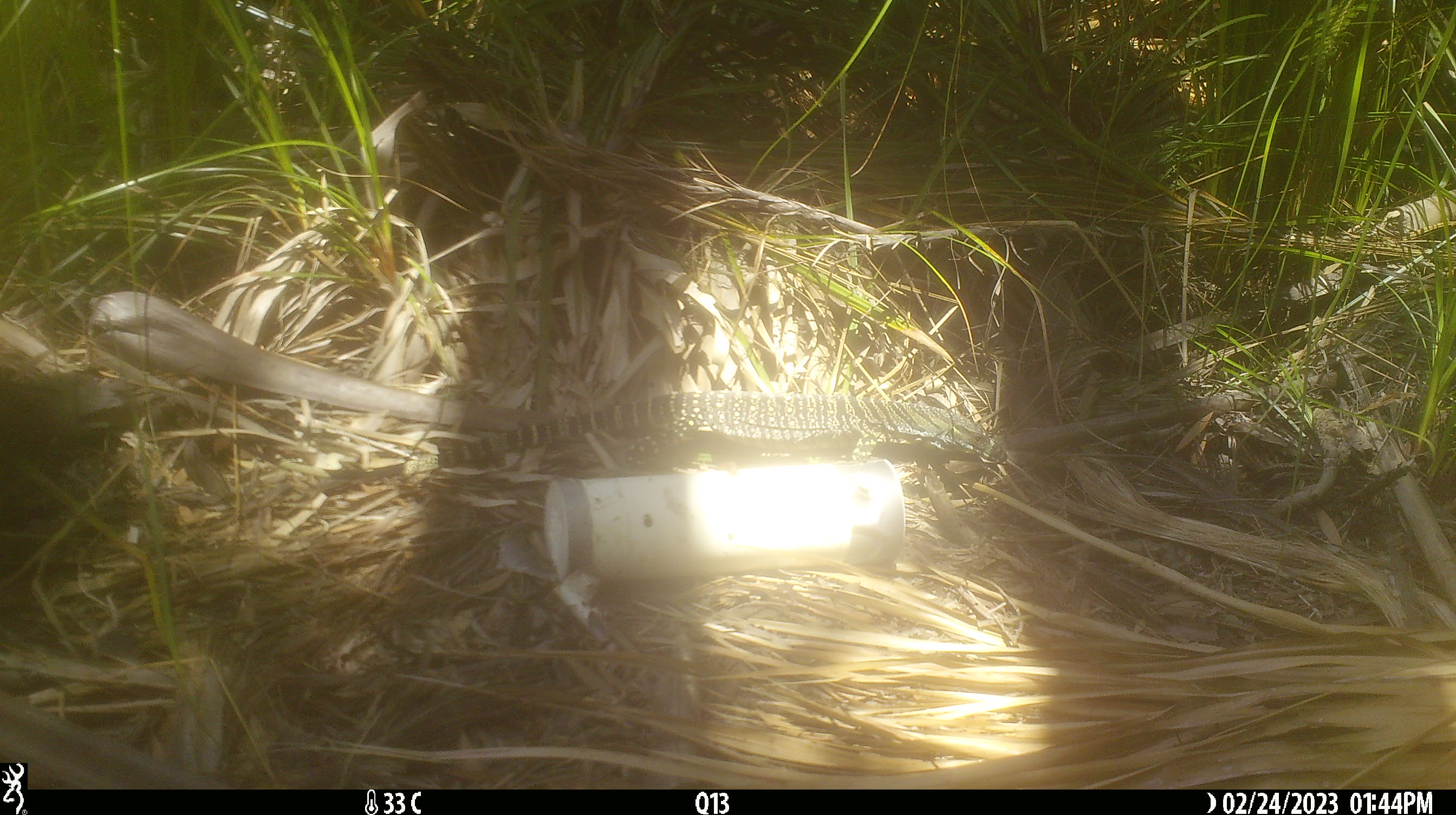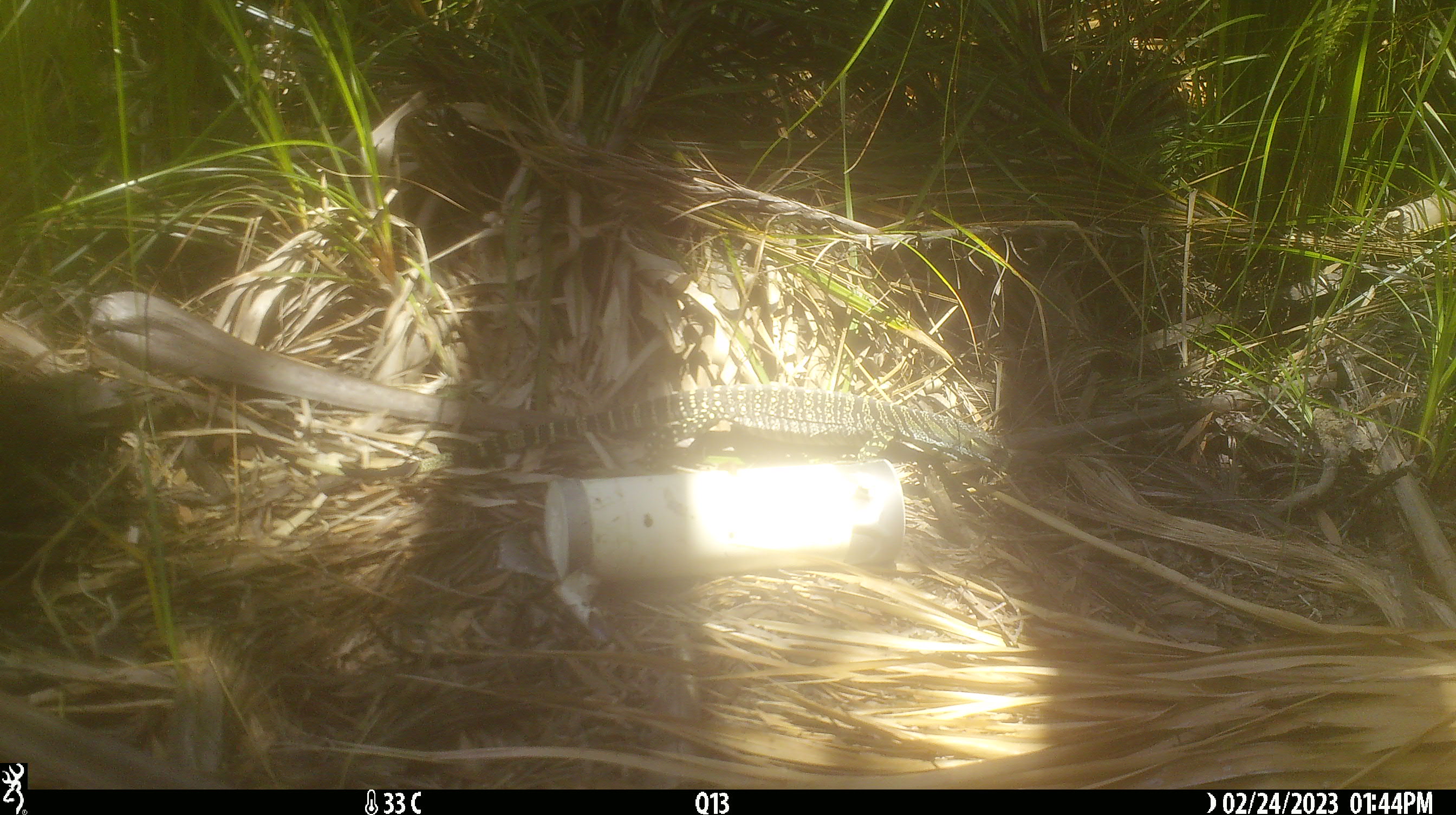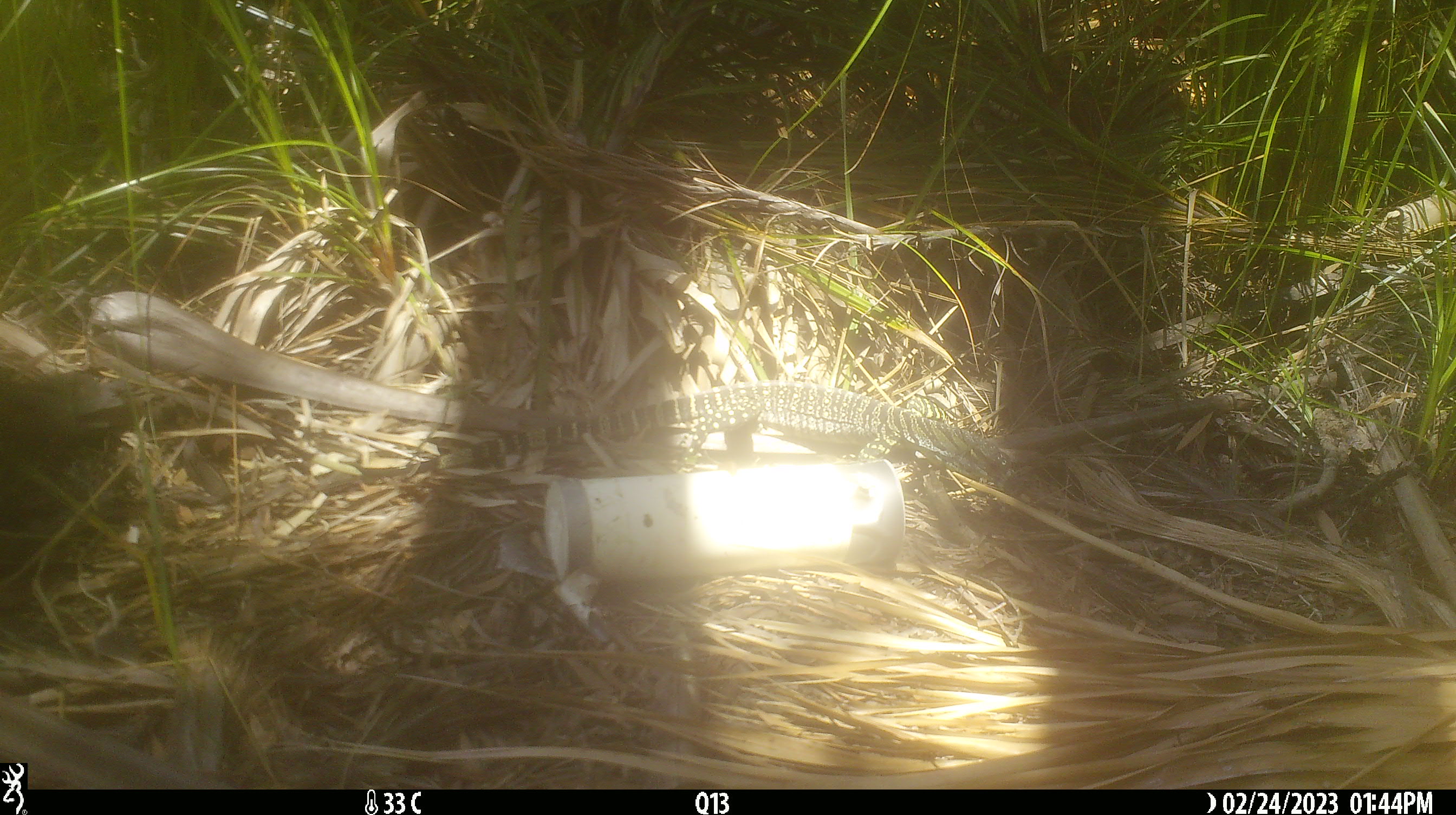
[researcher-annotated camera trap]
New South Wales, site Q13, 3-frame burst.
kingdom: Animalia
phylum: Chordata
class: Reptilia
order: Squamata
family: Varanidae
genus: Varanus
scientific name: Varanus varius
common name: lace monitor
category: goanna